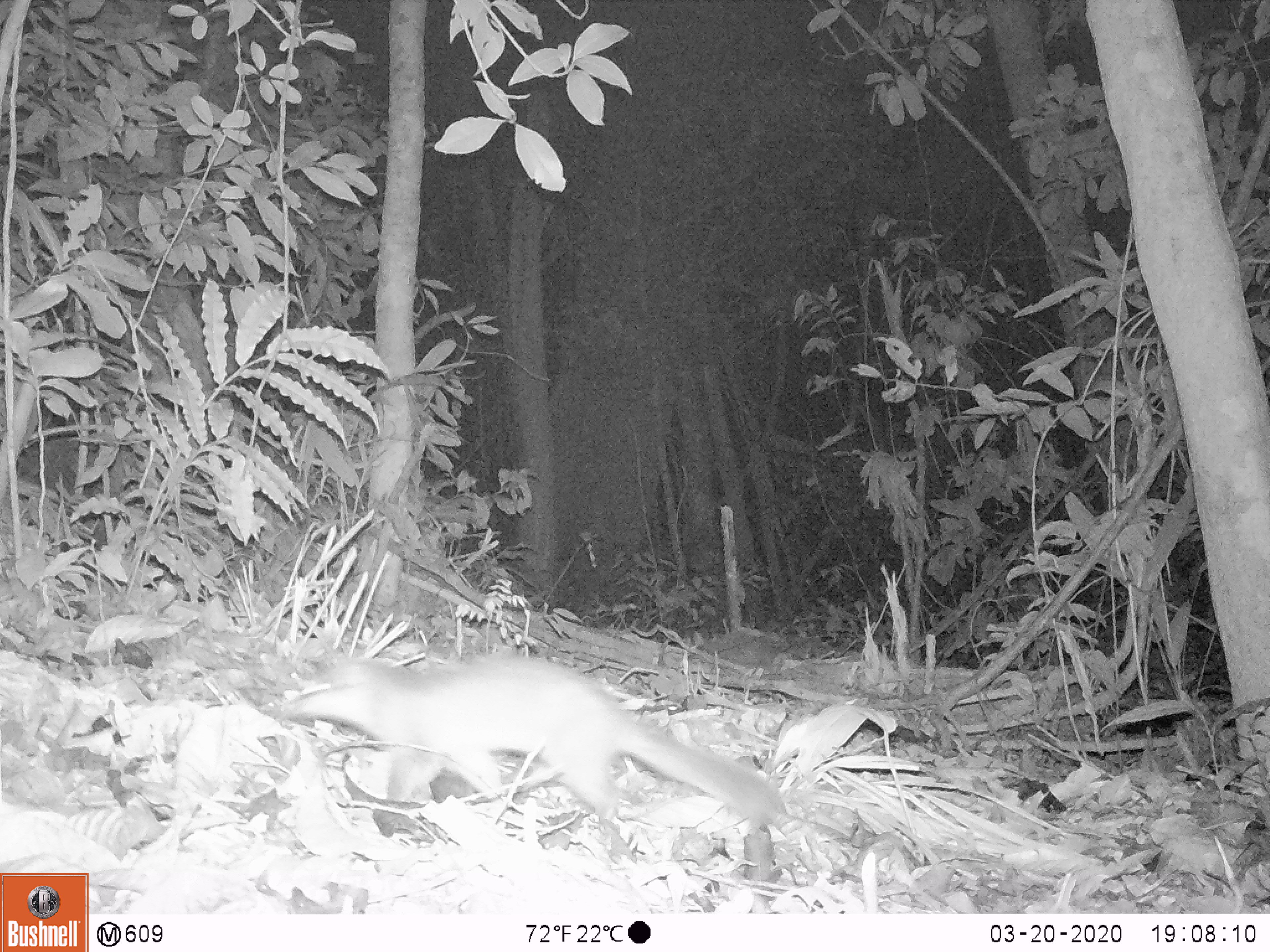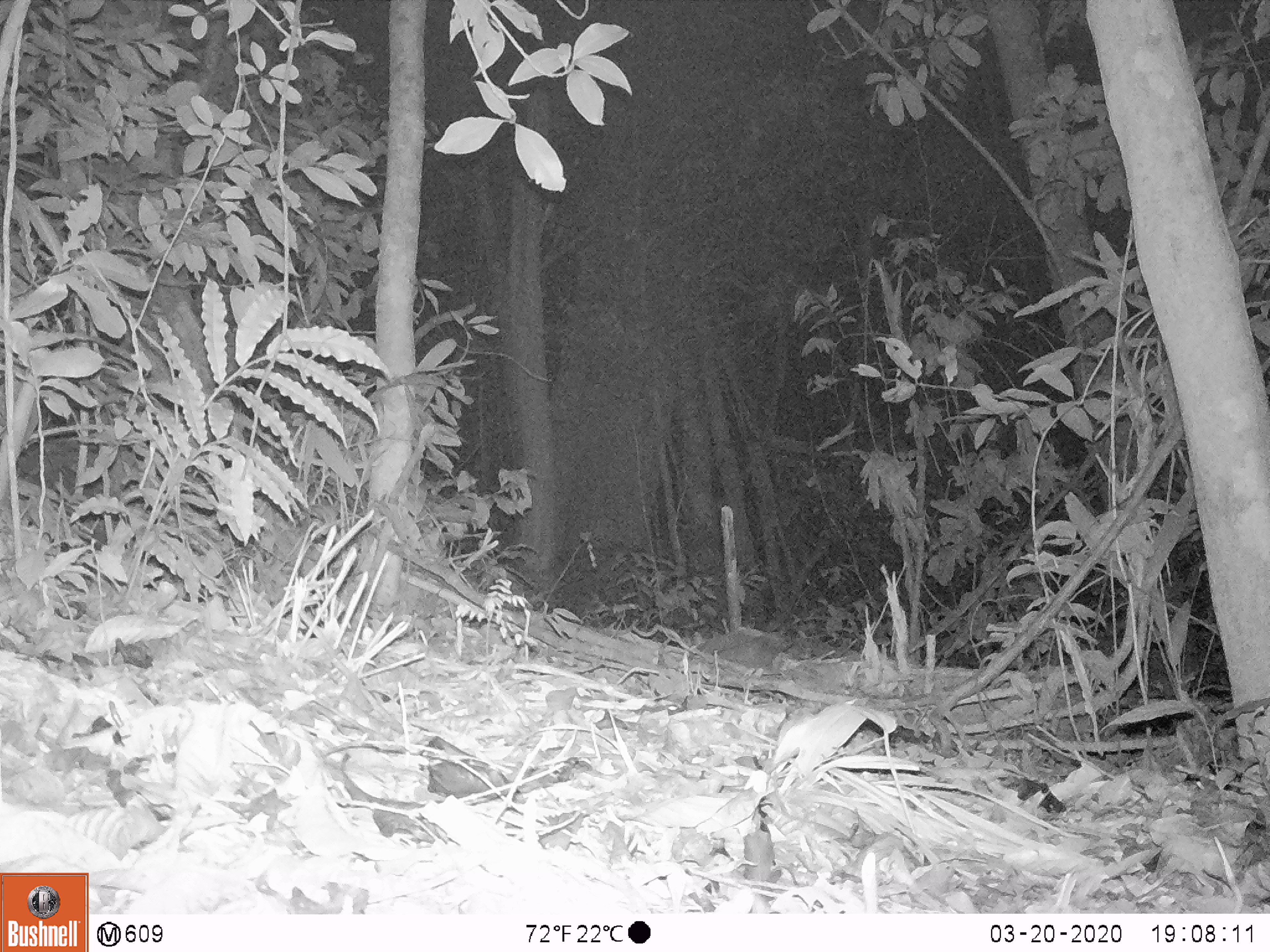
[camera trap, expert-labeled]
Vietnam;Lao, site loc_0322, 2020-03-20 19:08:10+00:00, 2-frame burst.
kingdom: Animalia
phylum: Chordata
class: Mammalia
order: Carnivora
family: Mustelidae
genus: Melogale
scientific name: Melogale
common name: ferret badger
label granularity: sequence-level